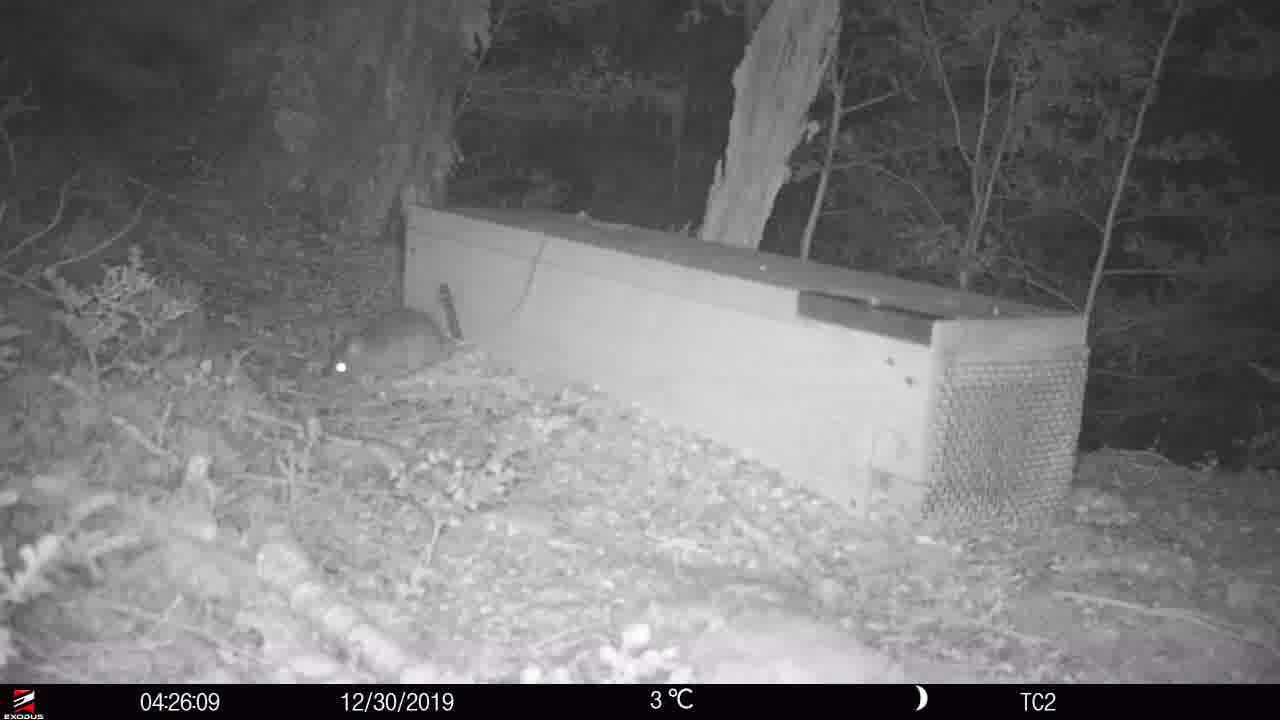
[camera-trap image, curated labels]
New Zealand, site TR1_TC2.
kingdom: Animalia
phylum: Chordata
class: Mammalia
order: Rodentia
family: Muridae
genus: Rattus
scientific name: Rattus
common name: rat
Rat (Rattus).